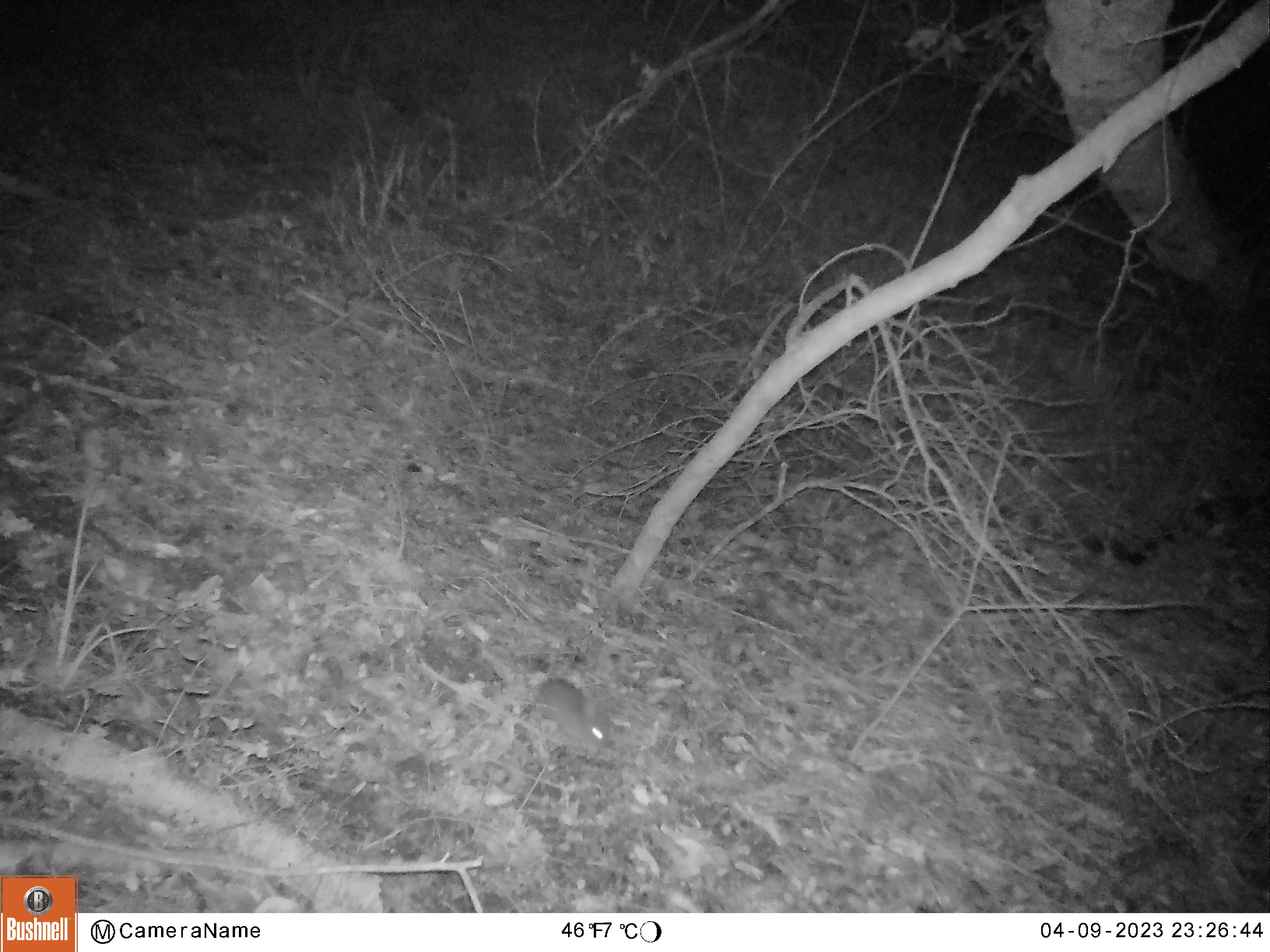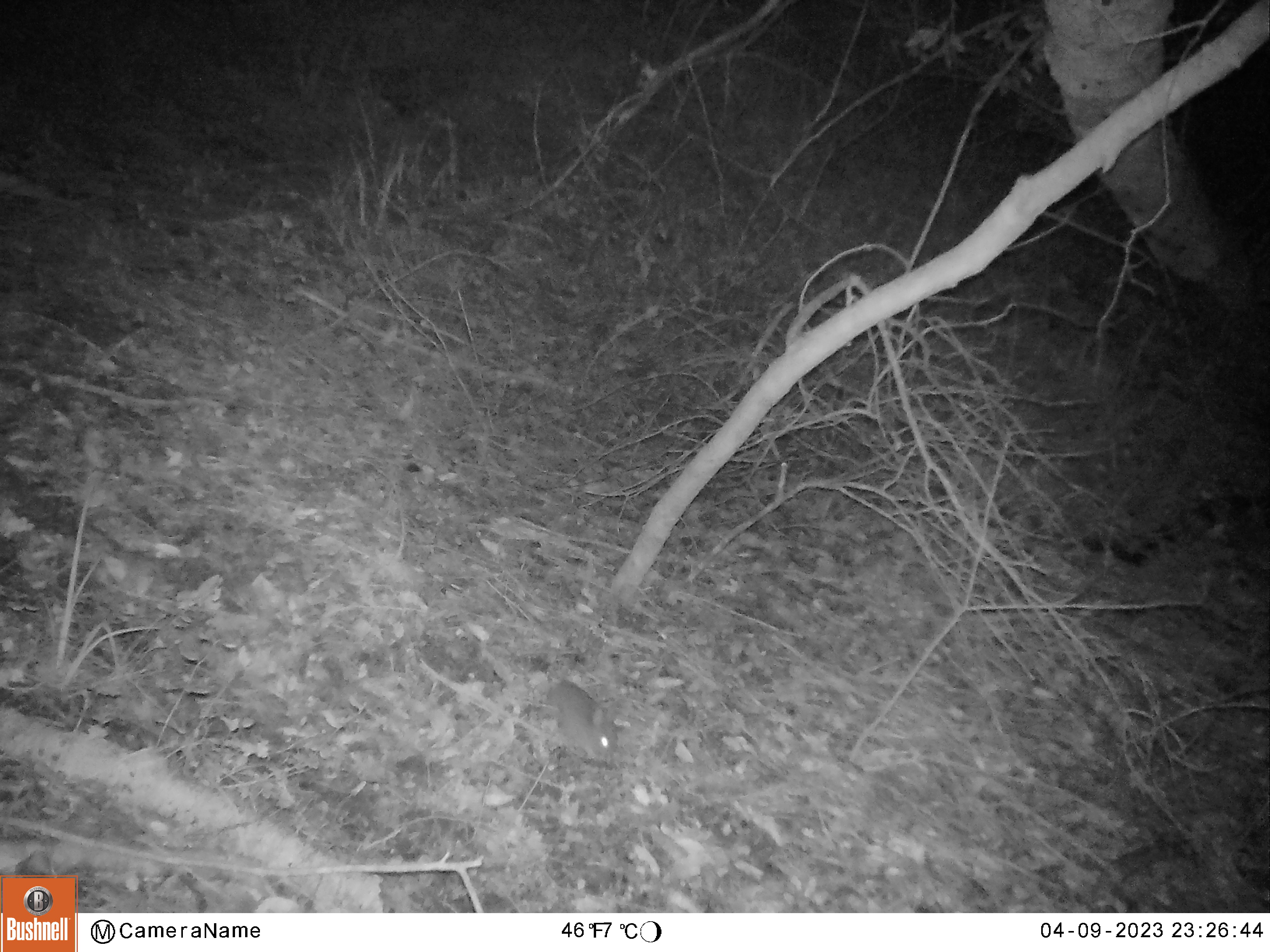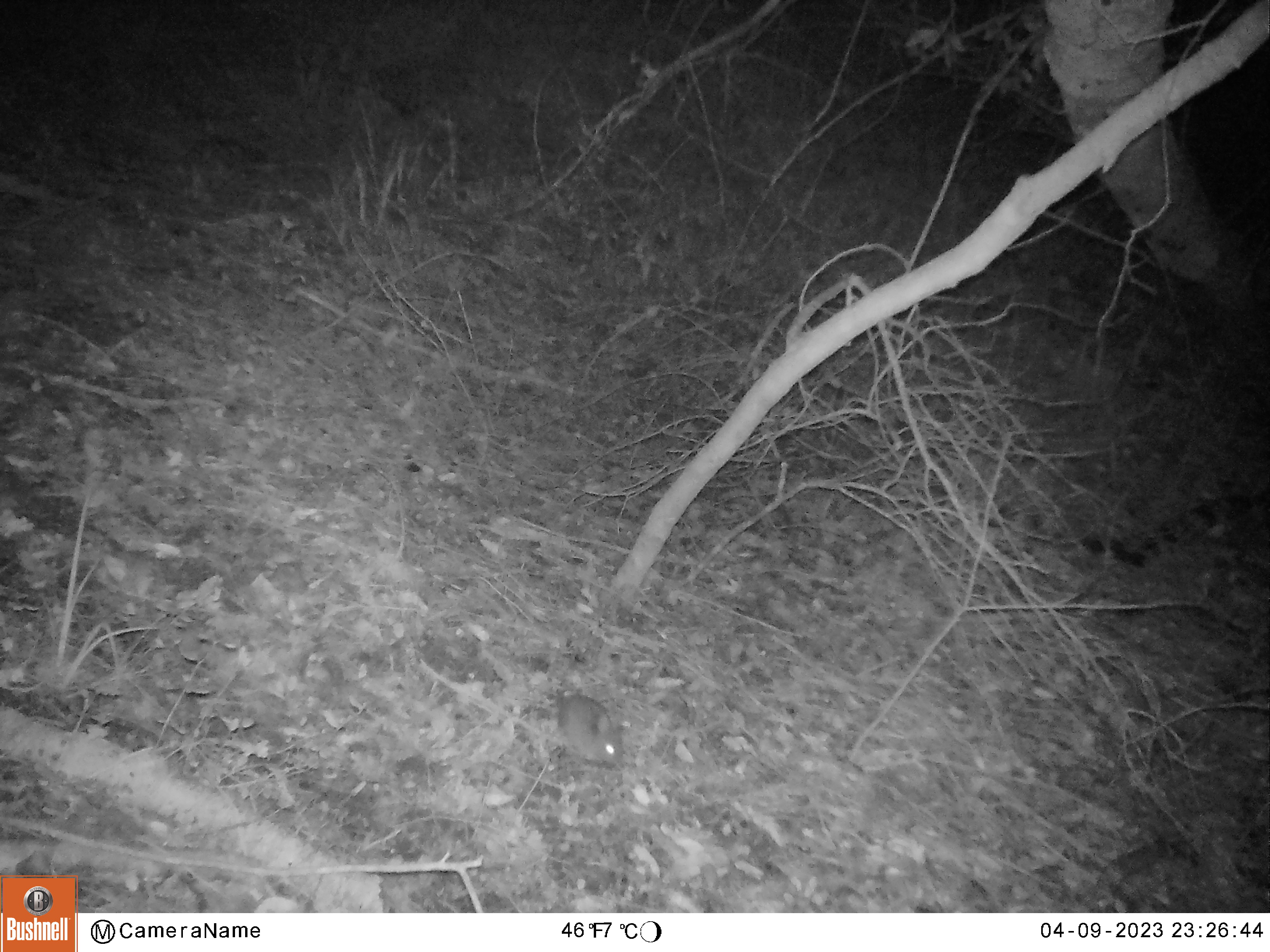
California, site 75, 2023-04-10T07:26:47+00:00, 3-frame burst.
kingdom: Animalia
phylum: Chordata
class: Mammalia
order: Lagomorpha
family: Leporidae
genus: Sylvilagus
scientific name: Sylvilagus bachmani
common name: brush rabbit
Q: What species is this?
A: Brush rabbit (Sylvilagus bachmani).